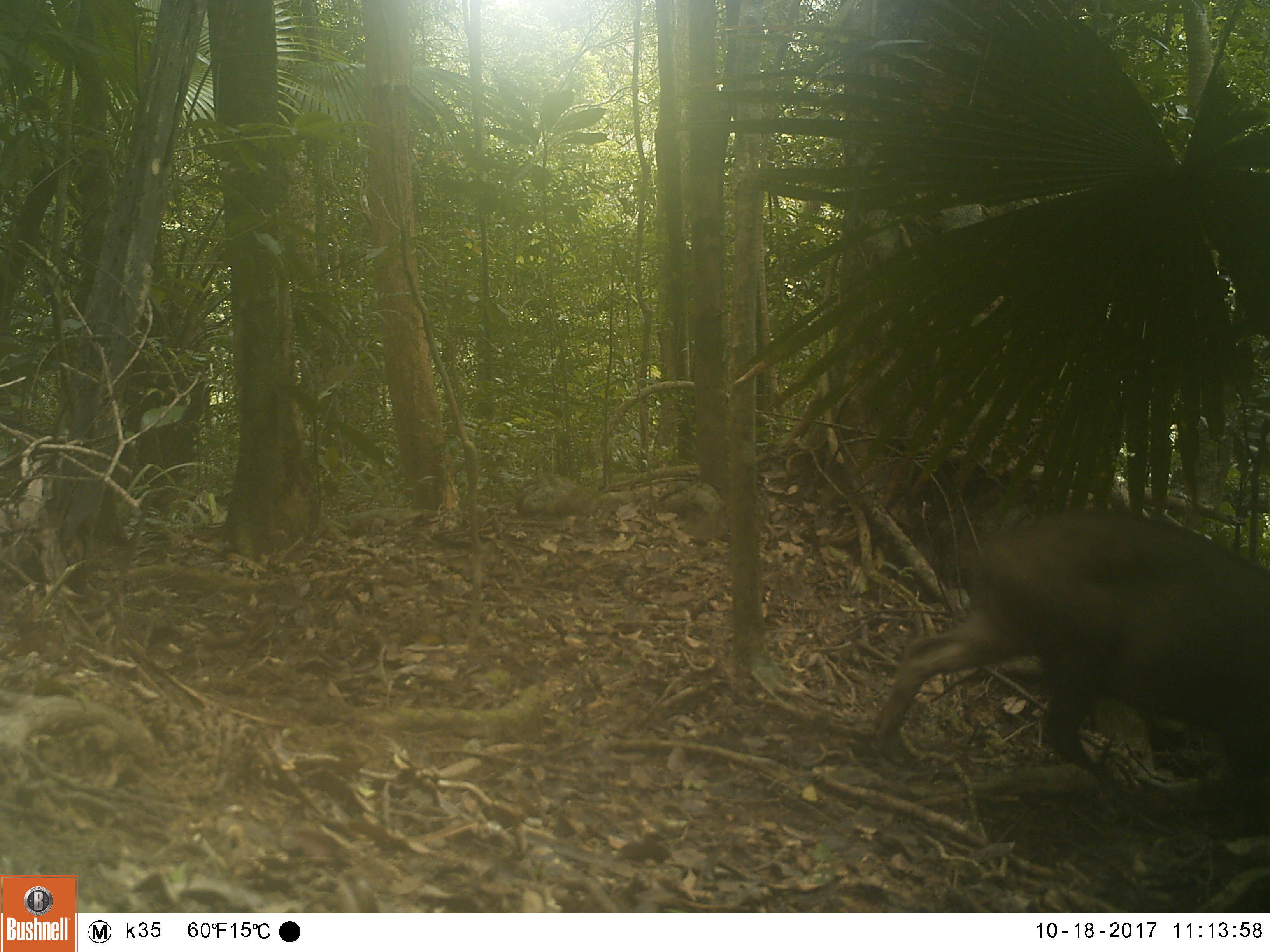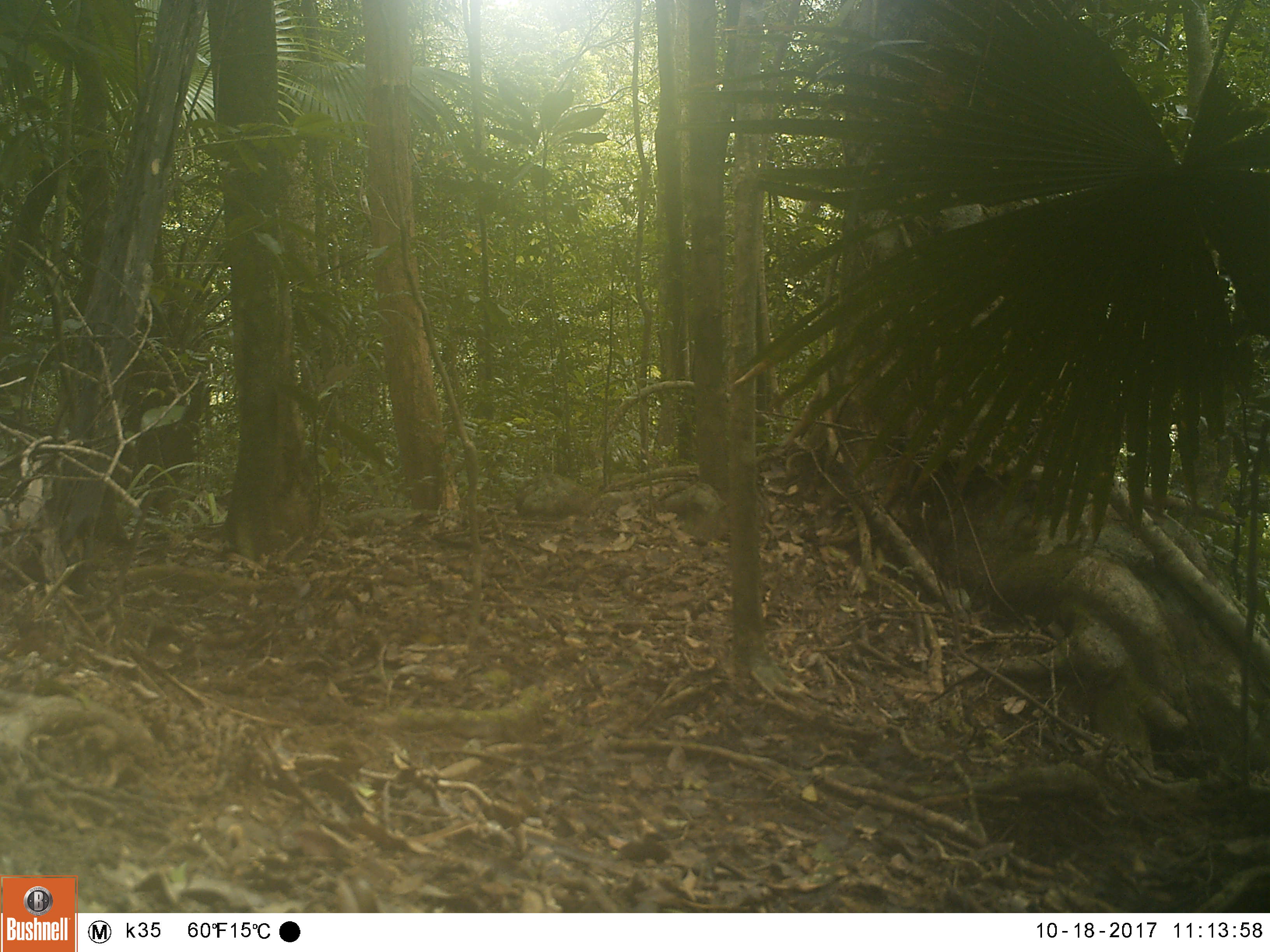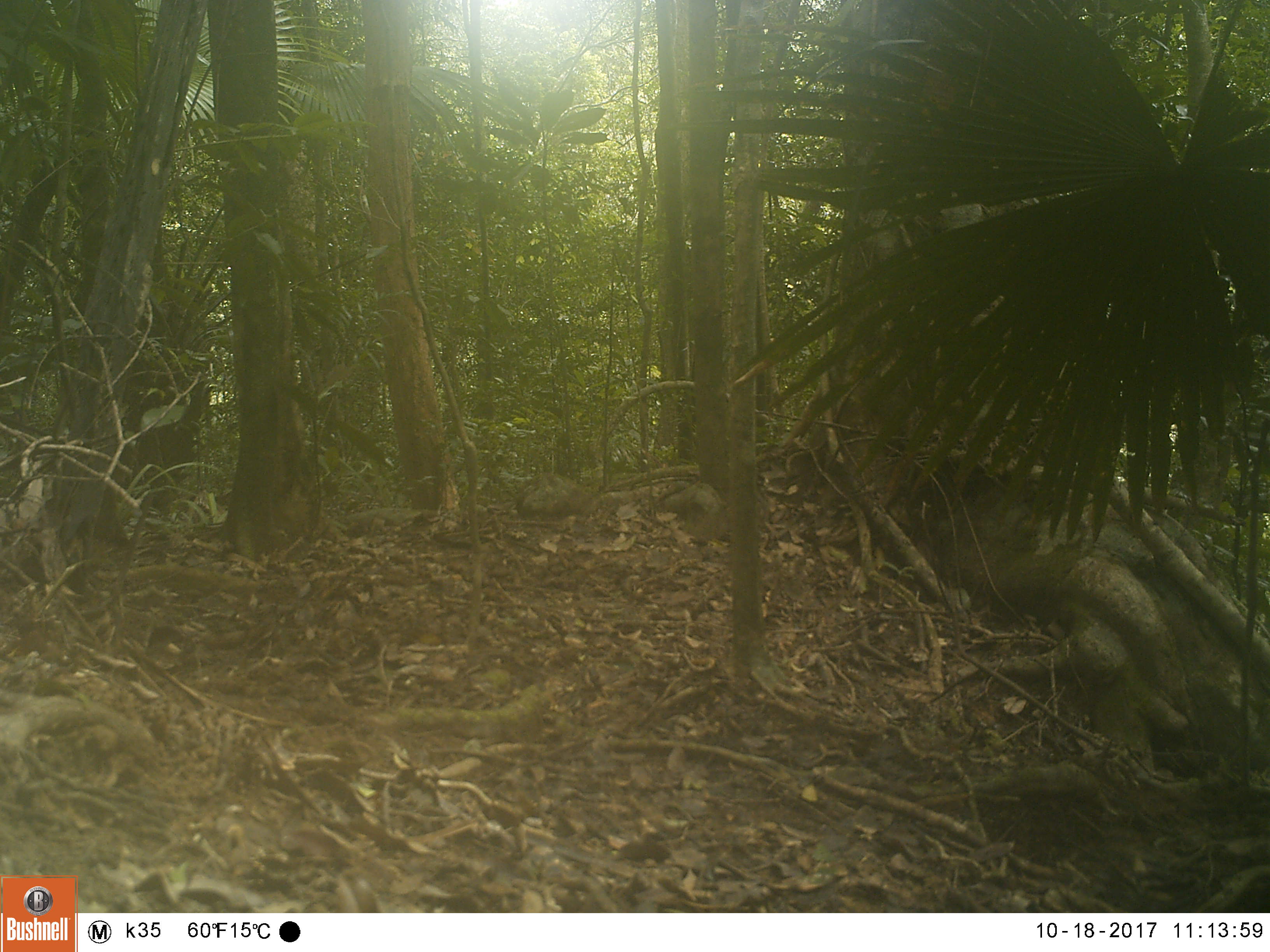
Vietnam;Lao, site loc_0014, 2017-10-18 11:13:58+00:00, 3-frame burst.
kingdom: Animalia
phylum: Chordata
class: Mammalia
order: Artiodactyla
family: Suidae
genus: Sus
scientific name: Sus scrofa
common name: eurasian wild pig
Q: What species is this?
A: Eurasian wild pig (Sus scrofa).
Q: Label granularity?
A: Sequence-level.